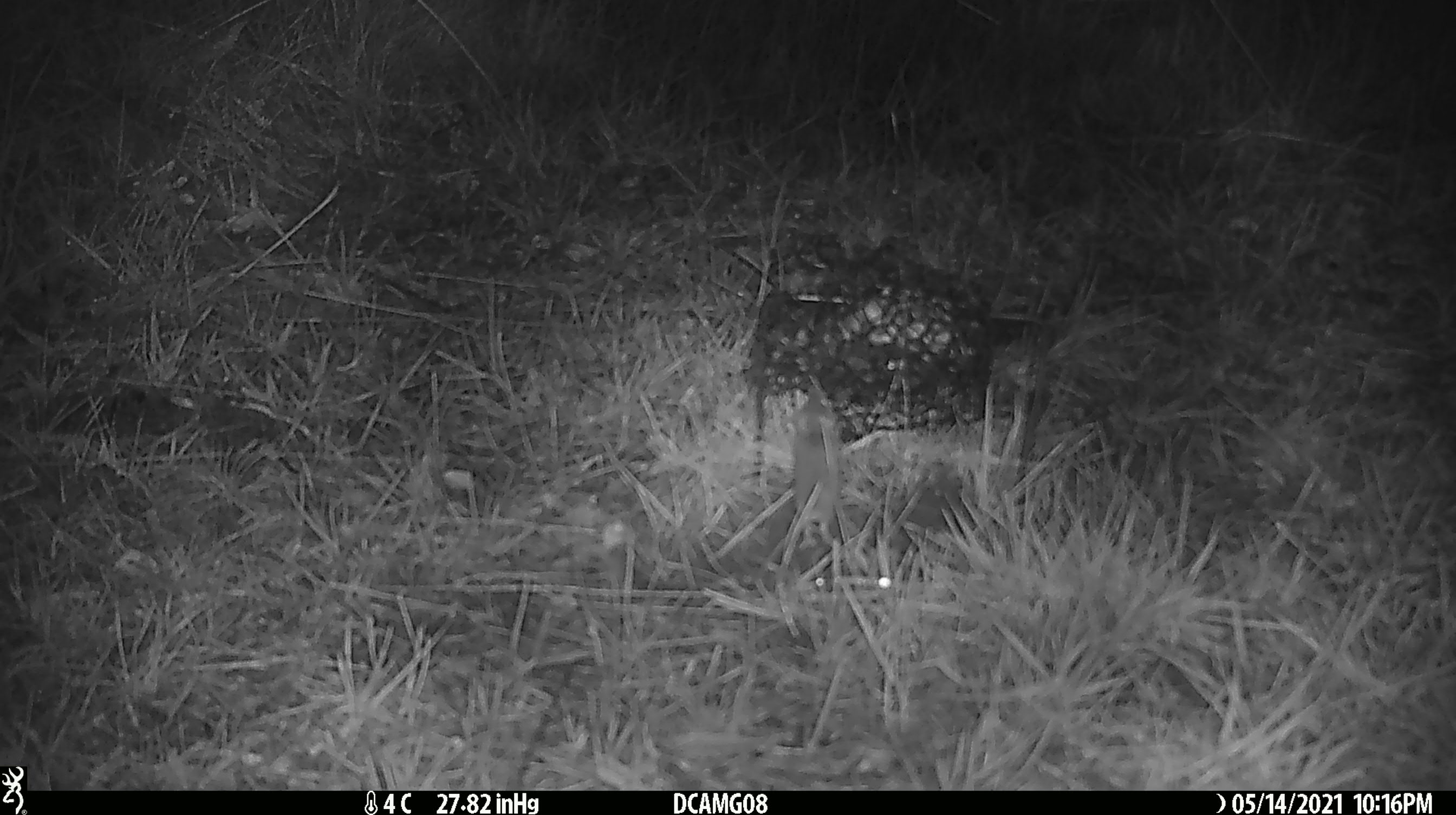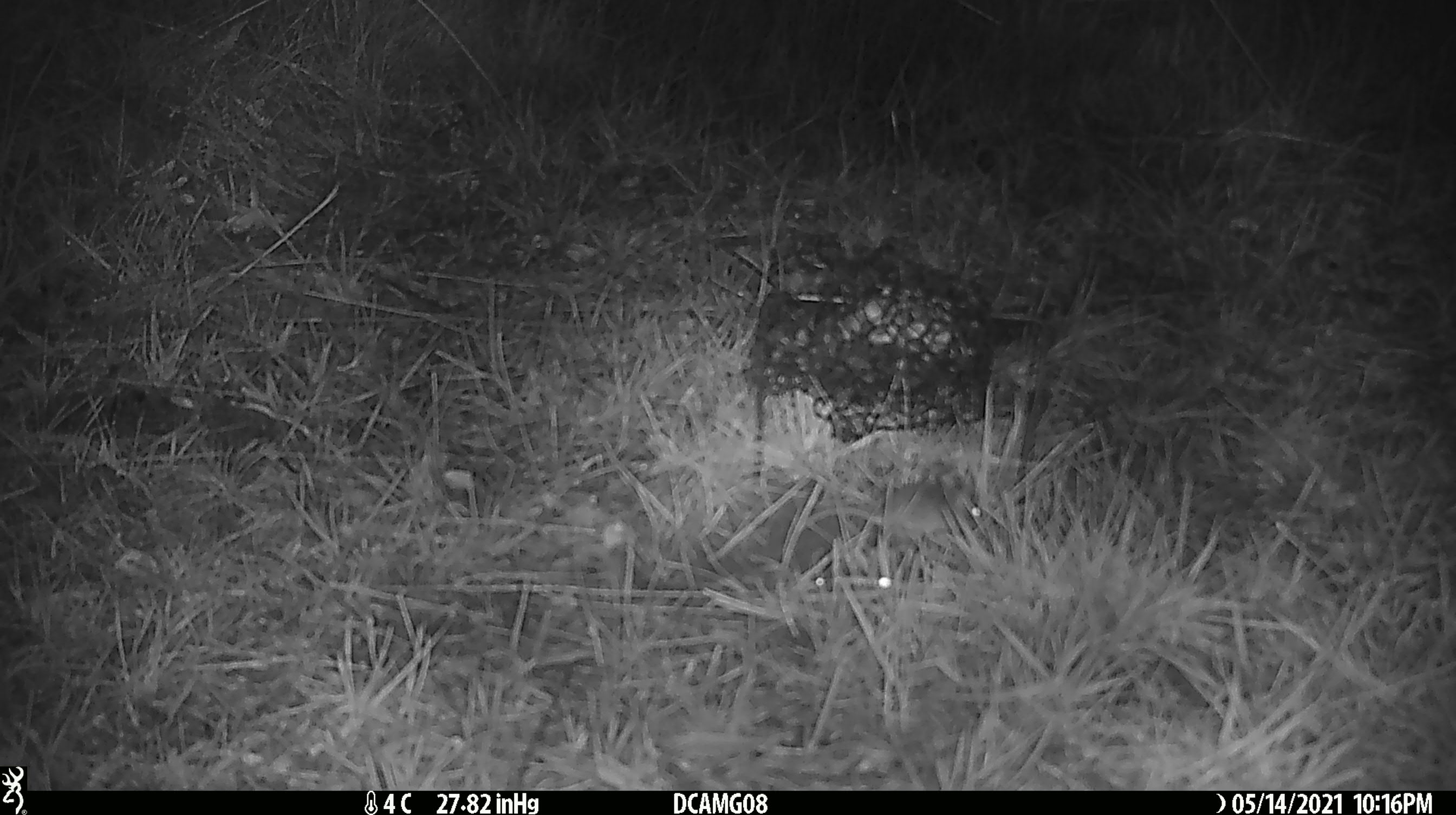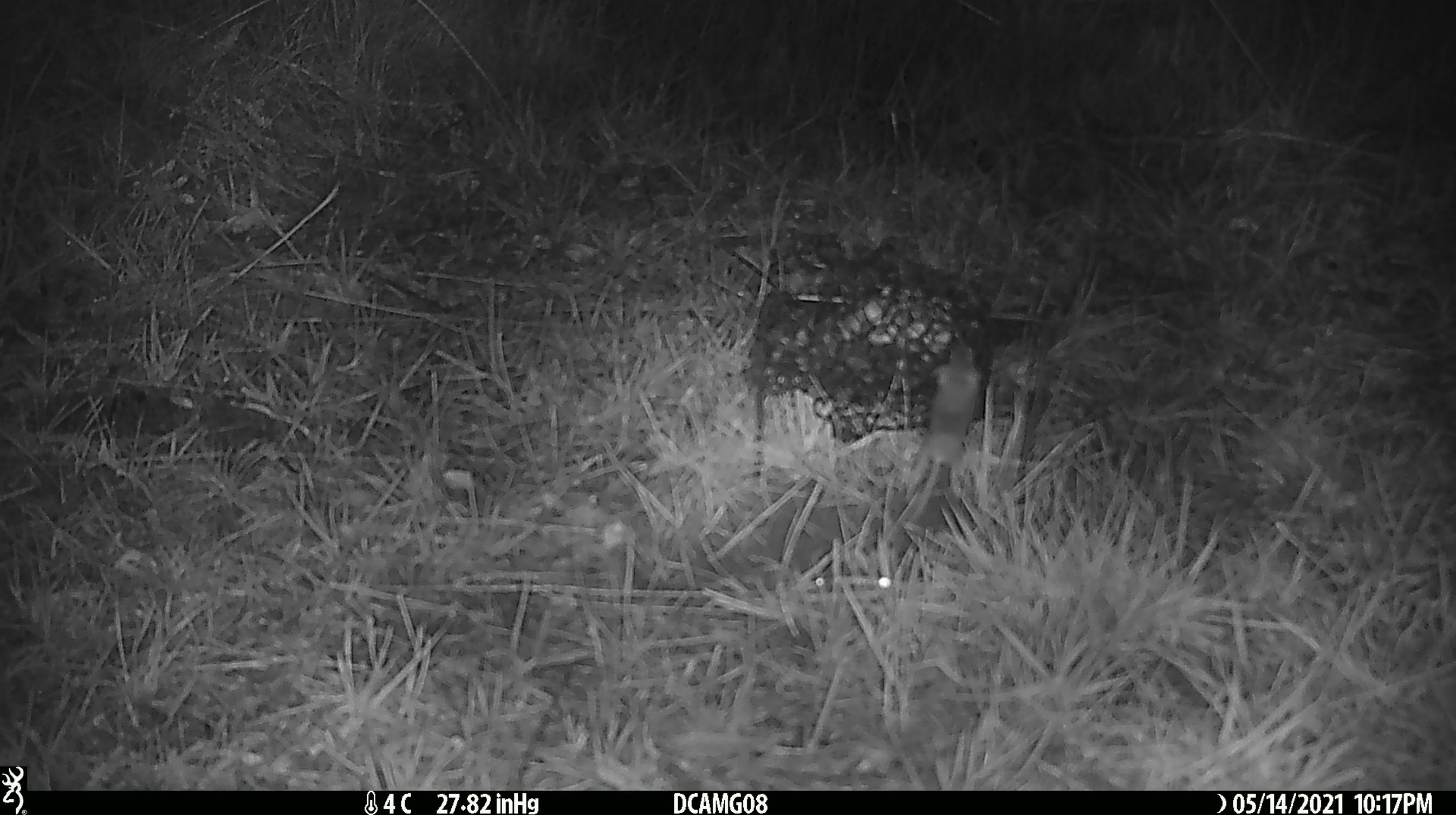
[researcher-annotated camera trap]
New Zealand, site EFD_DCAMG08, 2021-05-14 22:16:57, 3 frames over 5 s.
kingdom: Animalia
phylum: Chordata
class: Mammalia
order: Rodentia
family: Muridae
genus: Mus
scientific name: Mus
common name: mouse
Mouse (Mus).